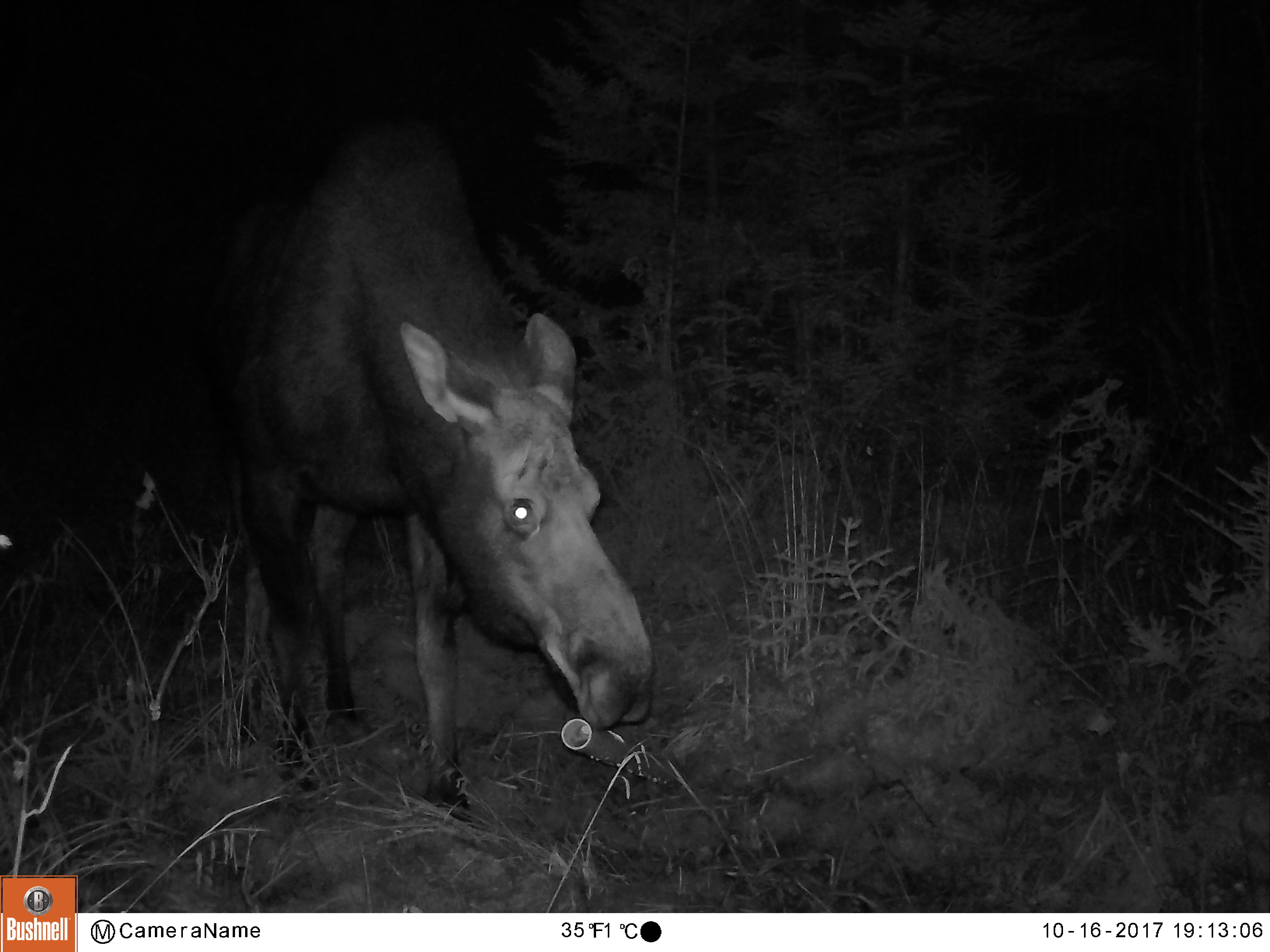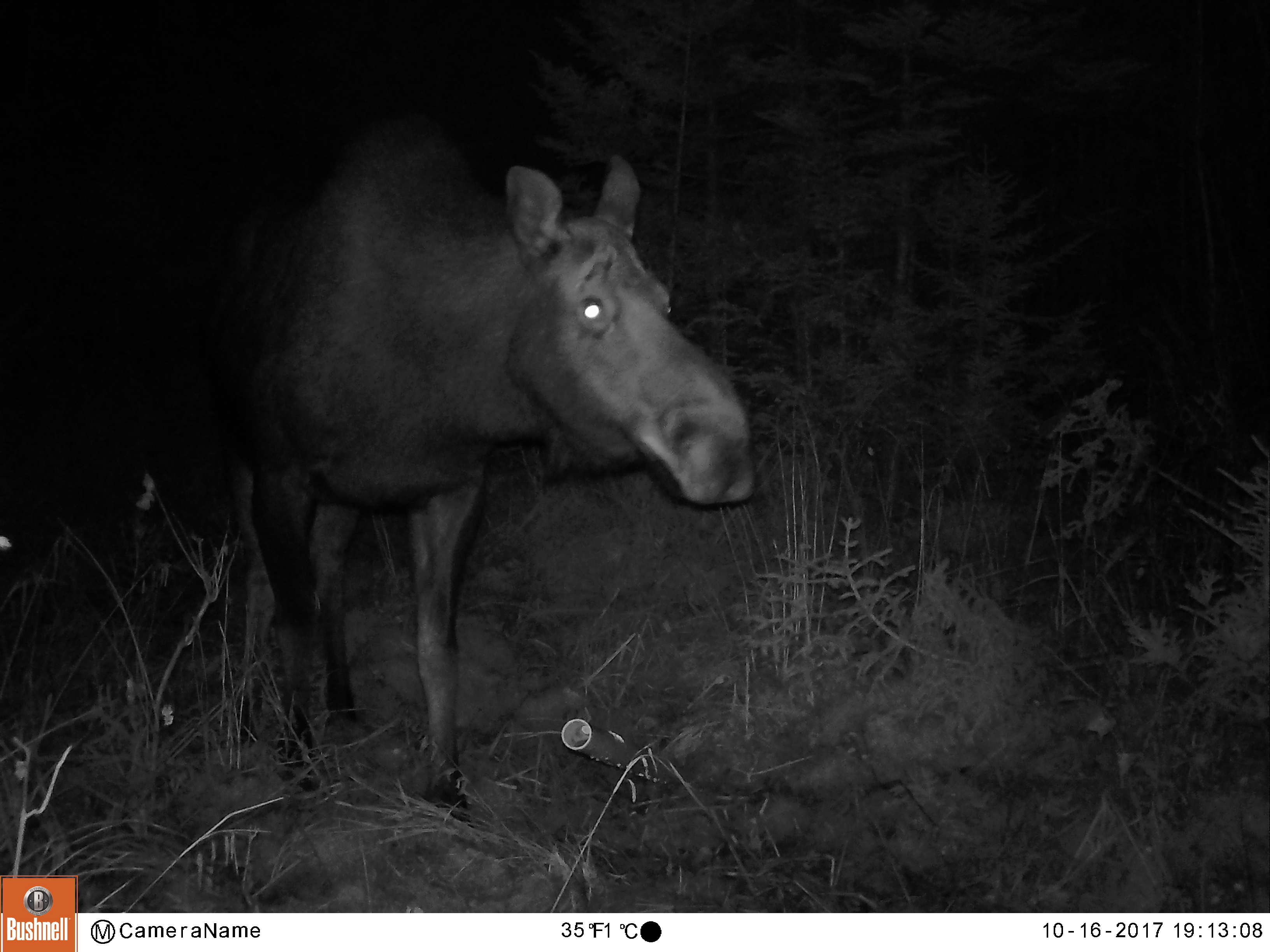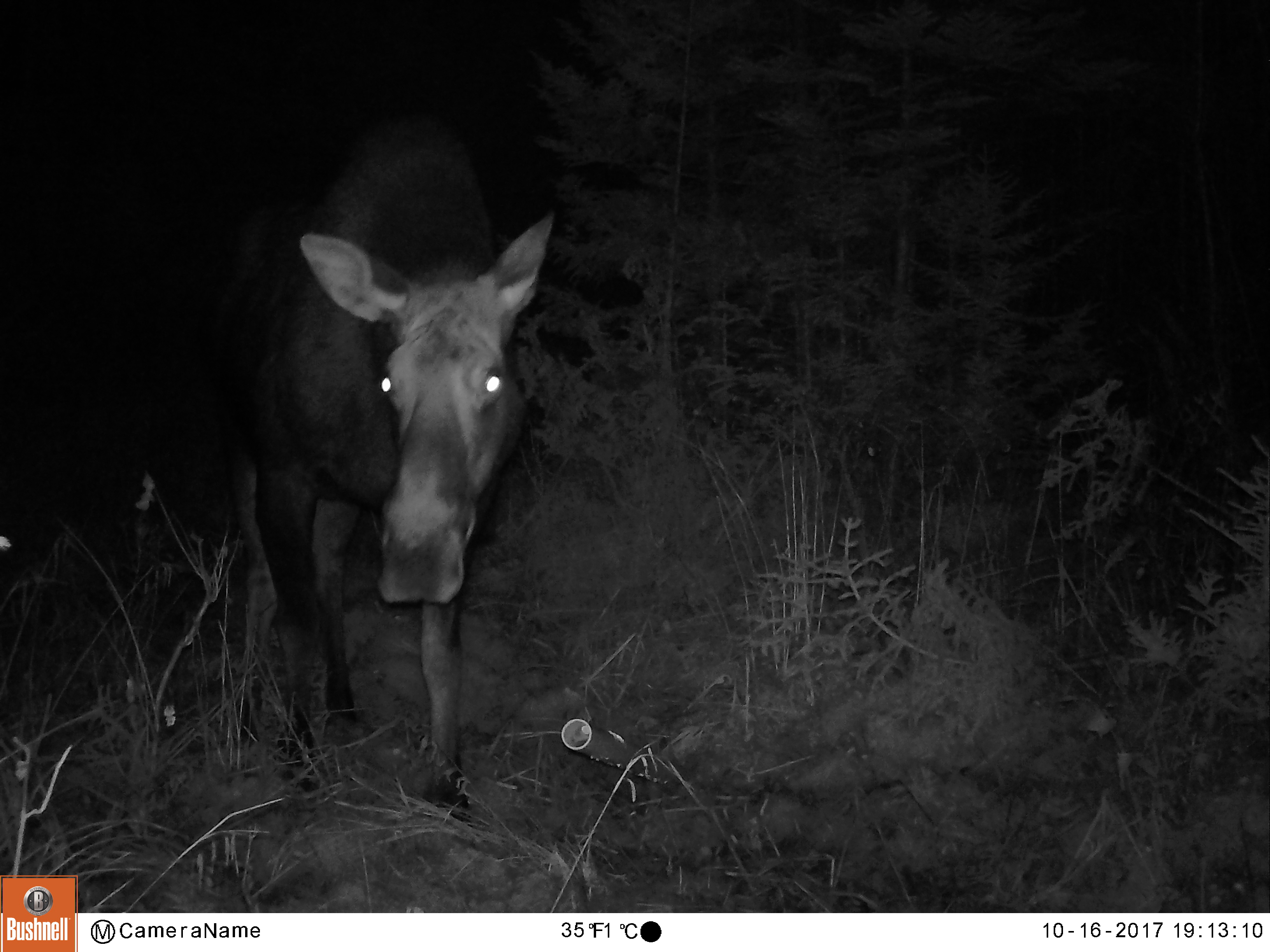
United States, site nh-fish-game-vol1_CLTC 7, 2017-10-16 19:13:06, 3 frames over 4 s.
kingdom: Animalia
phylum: Chordata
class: Mammalia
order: Artiodactyla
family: Cervidae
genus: Alces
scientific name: Alces alces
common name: moose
Moose (Alces alces).